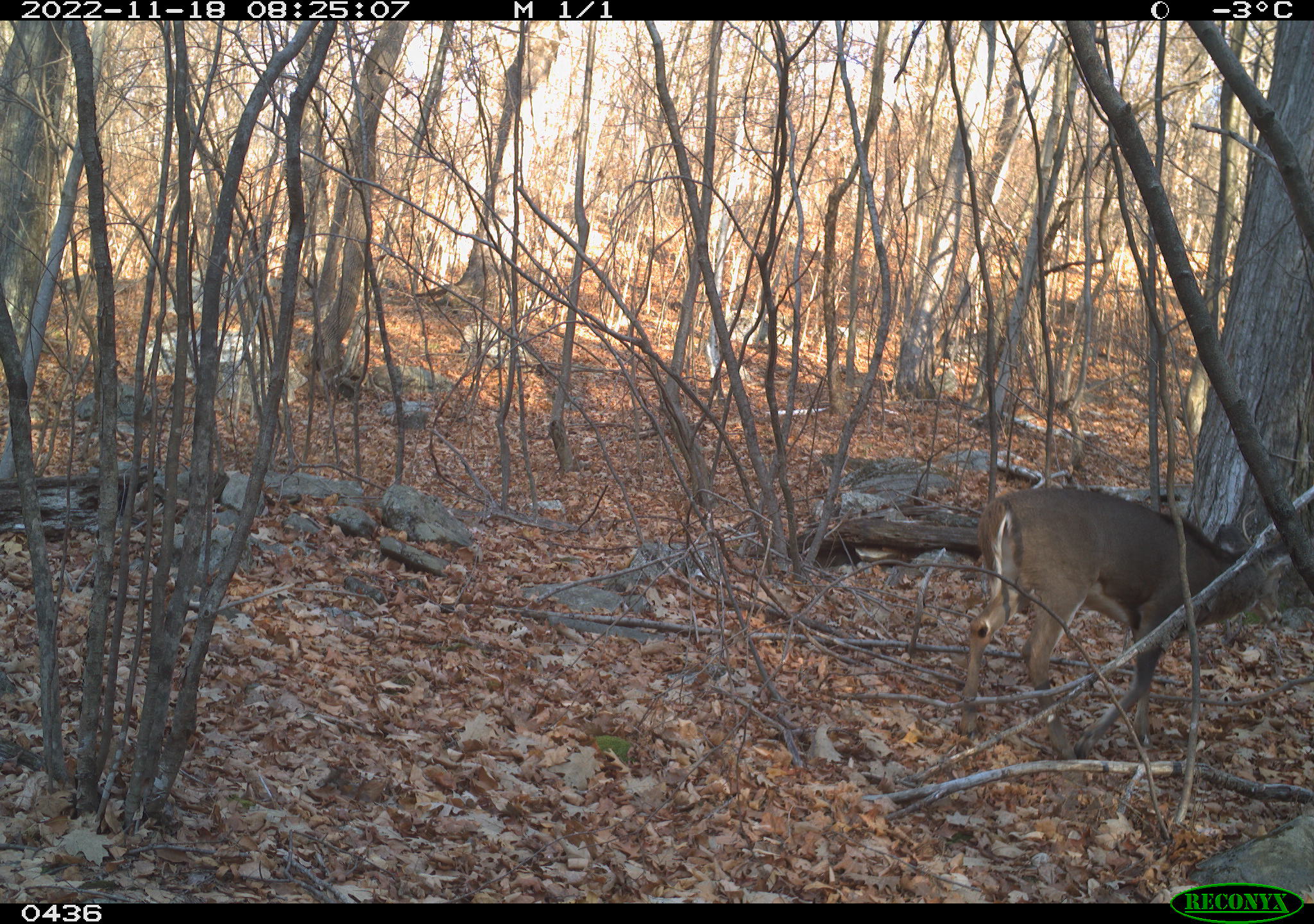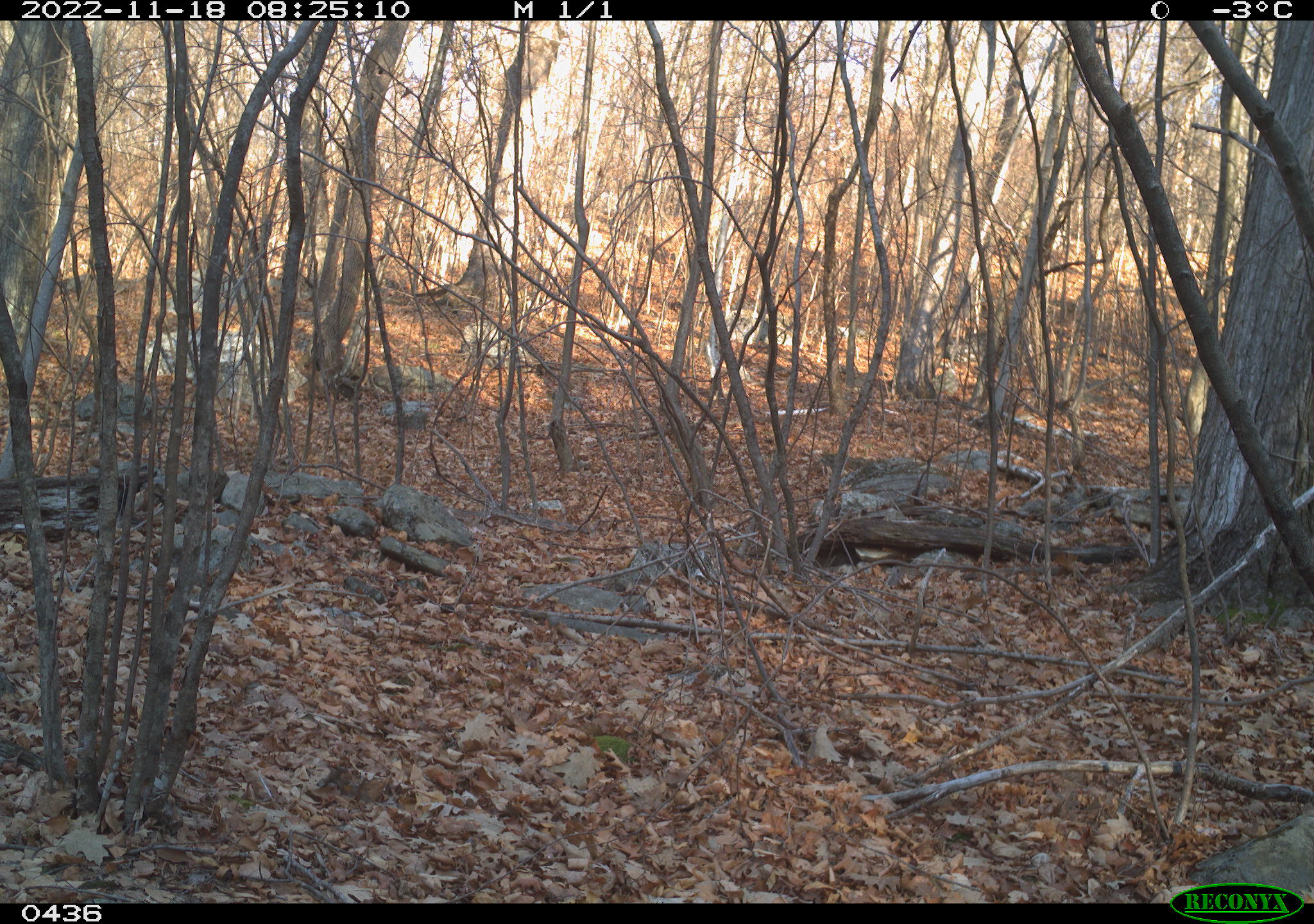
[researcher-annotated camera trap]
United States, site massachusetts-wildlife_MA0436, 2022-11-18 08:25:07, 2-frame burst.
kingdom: Animalia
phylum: Chordata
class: Mammalia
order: Artiodactyla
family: Cervidae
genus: Odocoileus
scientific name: Odocoileus virginianus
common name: white-tailed deer